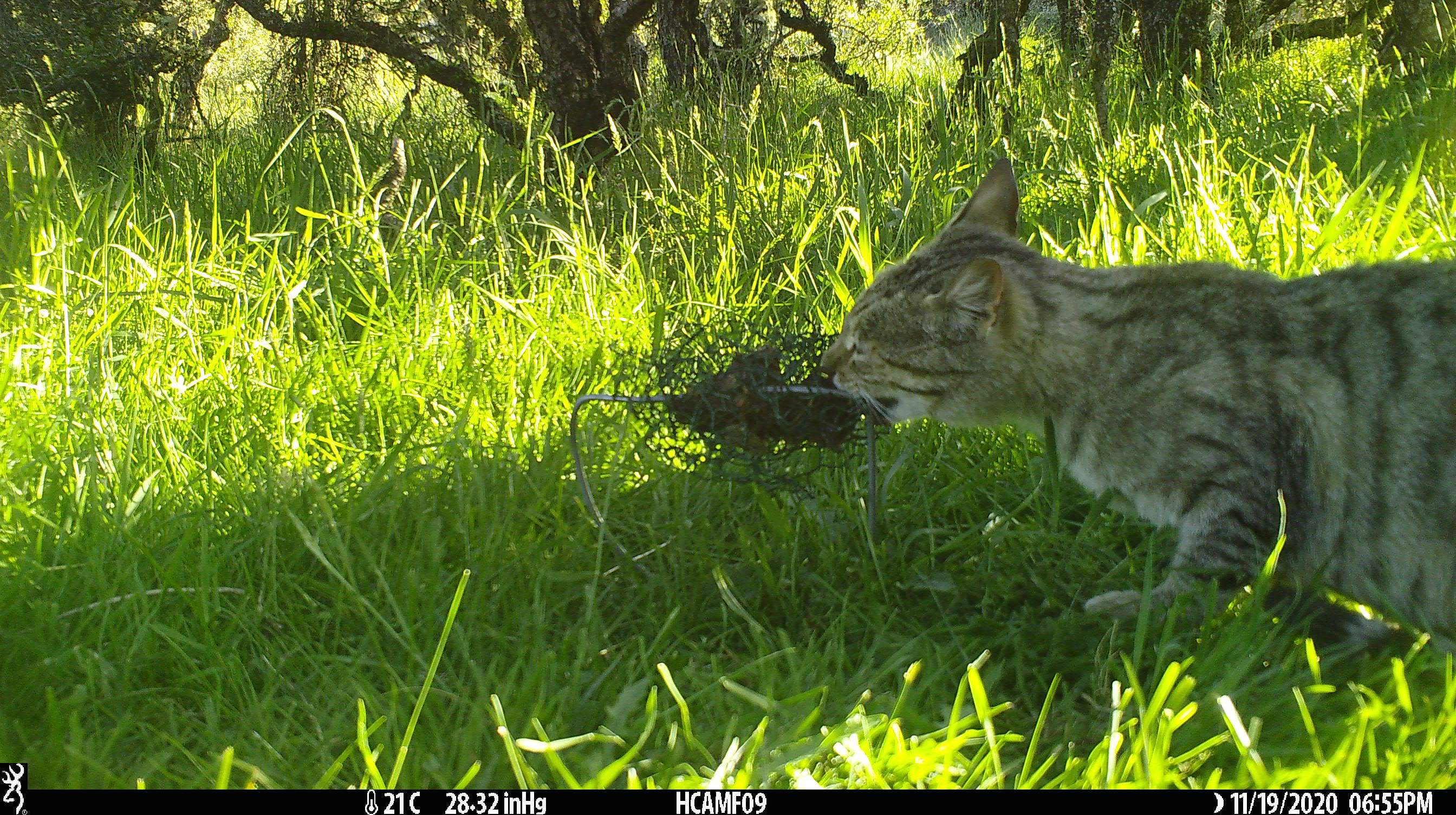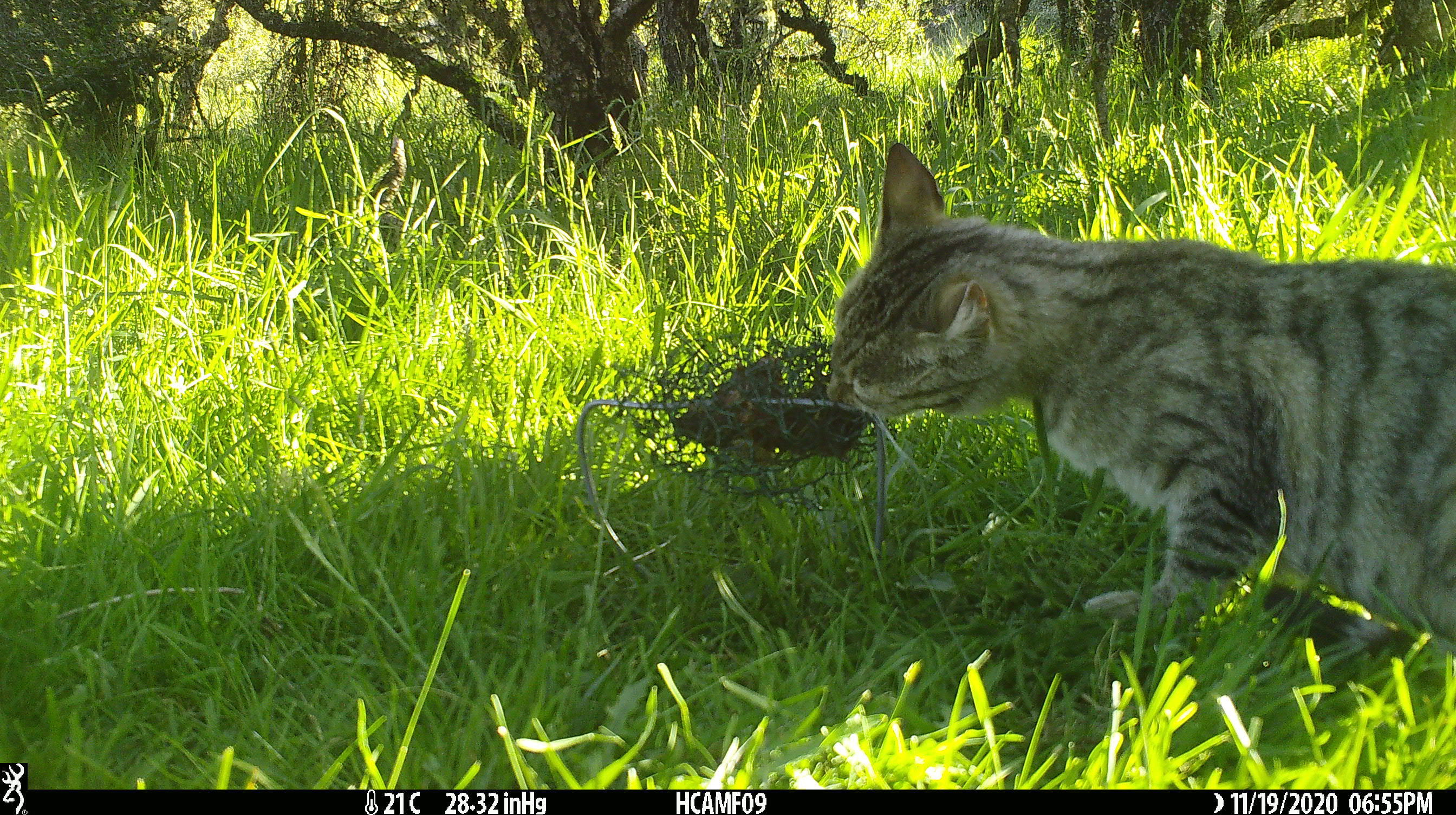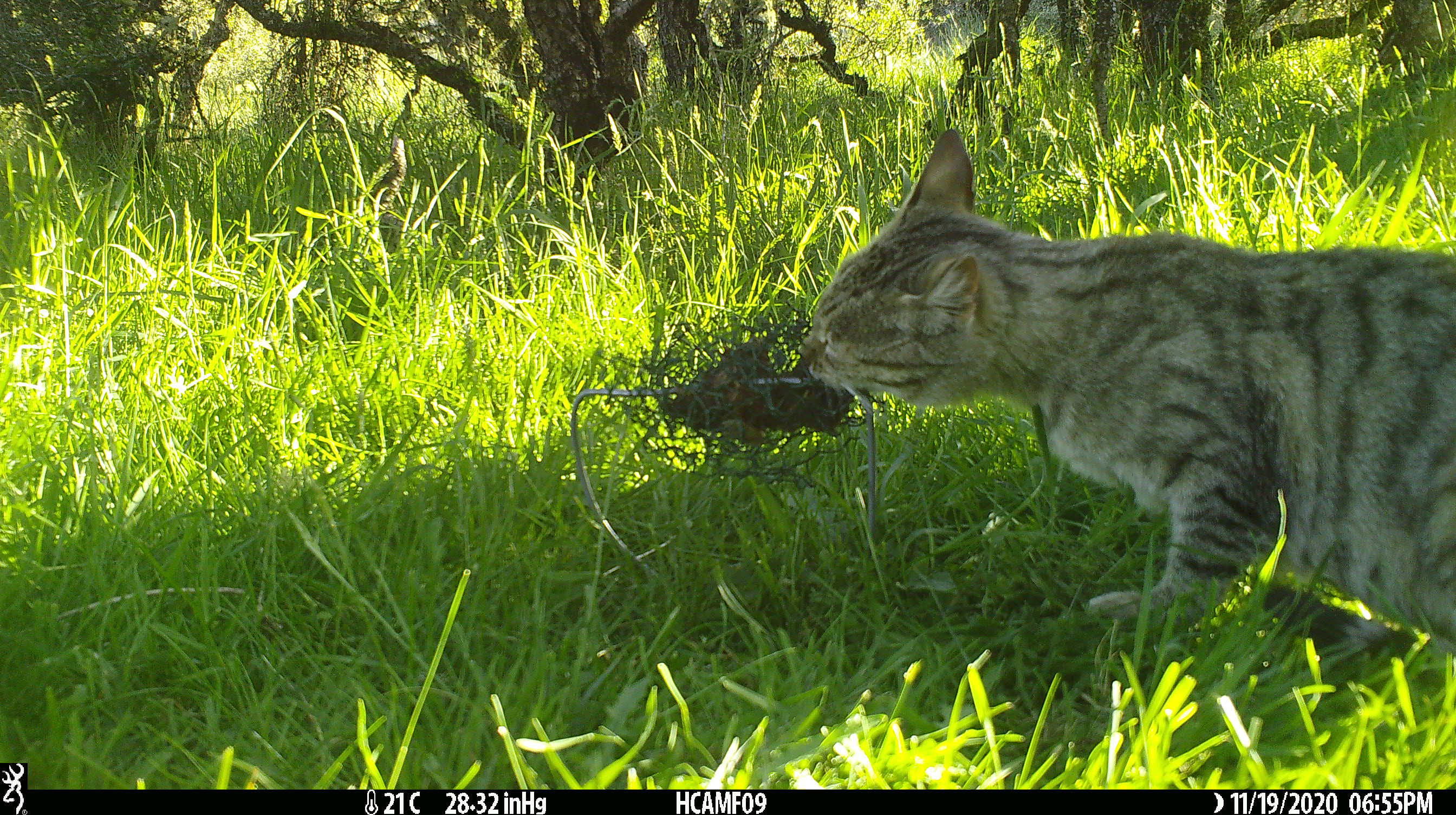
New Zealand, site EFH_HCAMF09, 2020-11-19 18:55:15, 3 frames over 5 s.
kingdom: Animalia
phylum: Chordata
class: Mammalia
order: Carnivora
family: Felidae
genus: Felis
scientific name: Felis catus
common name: domestic cat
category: cat